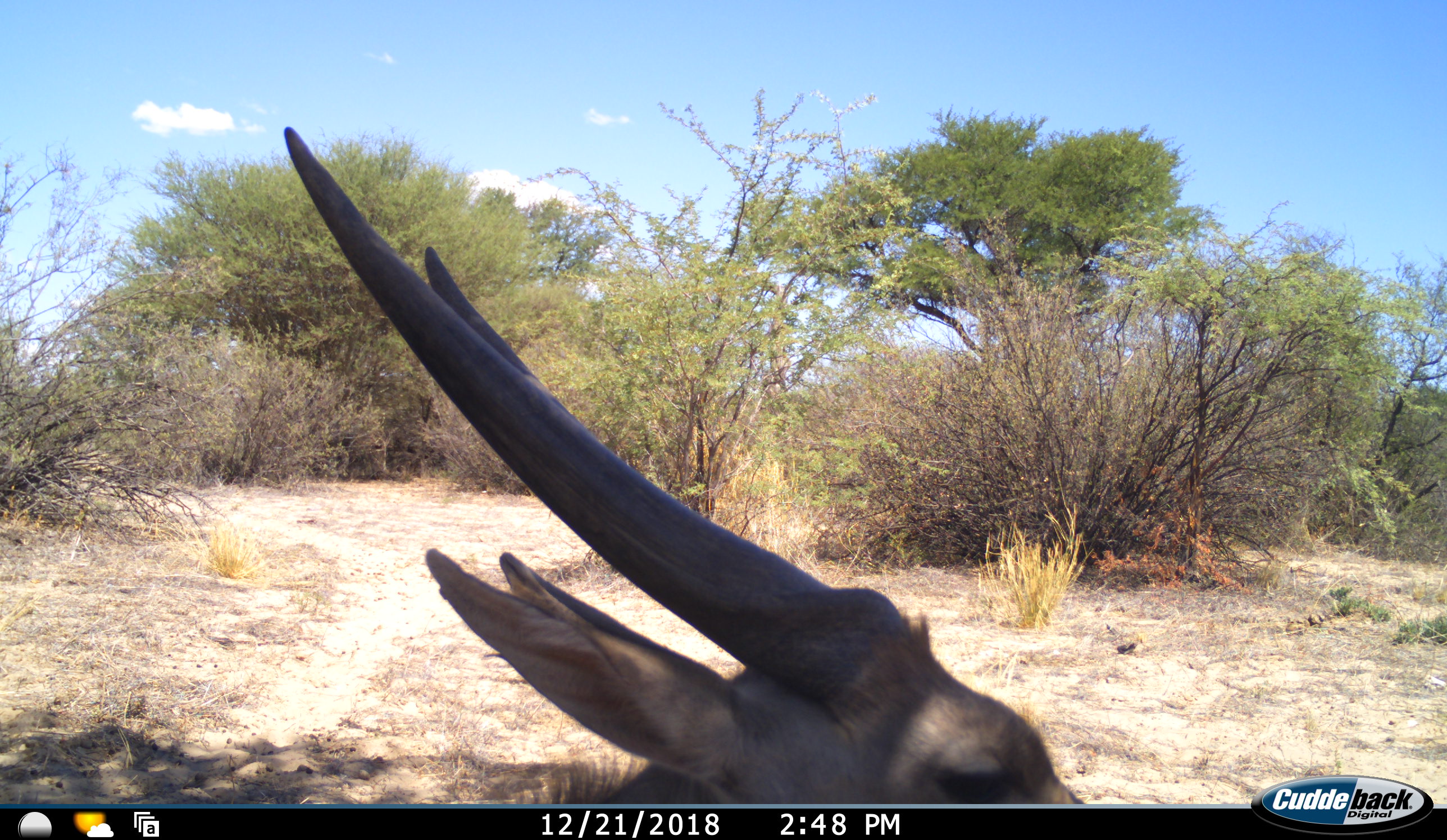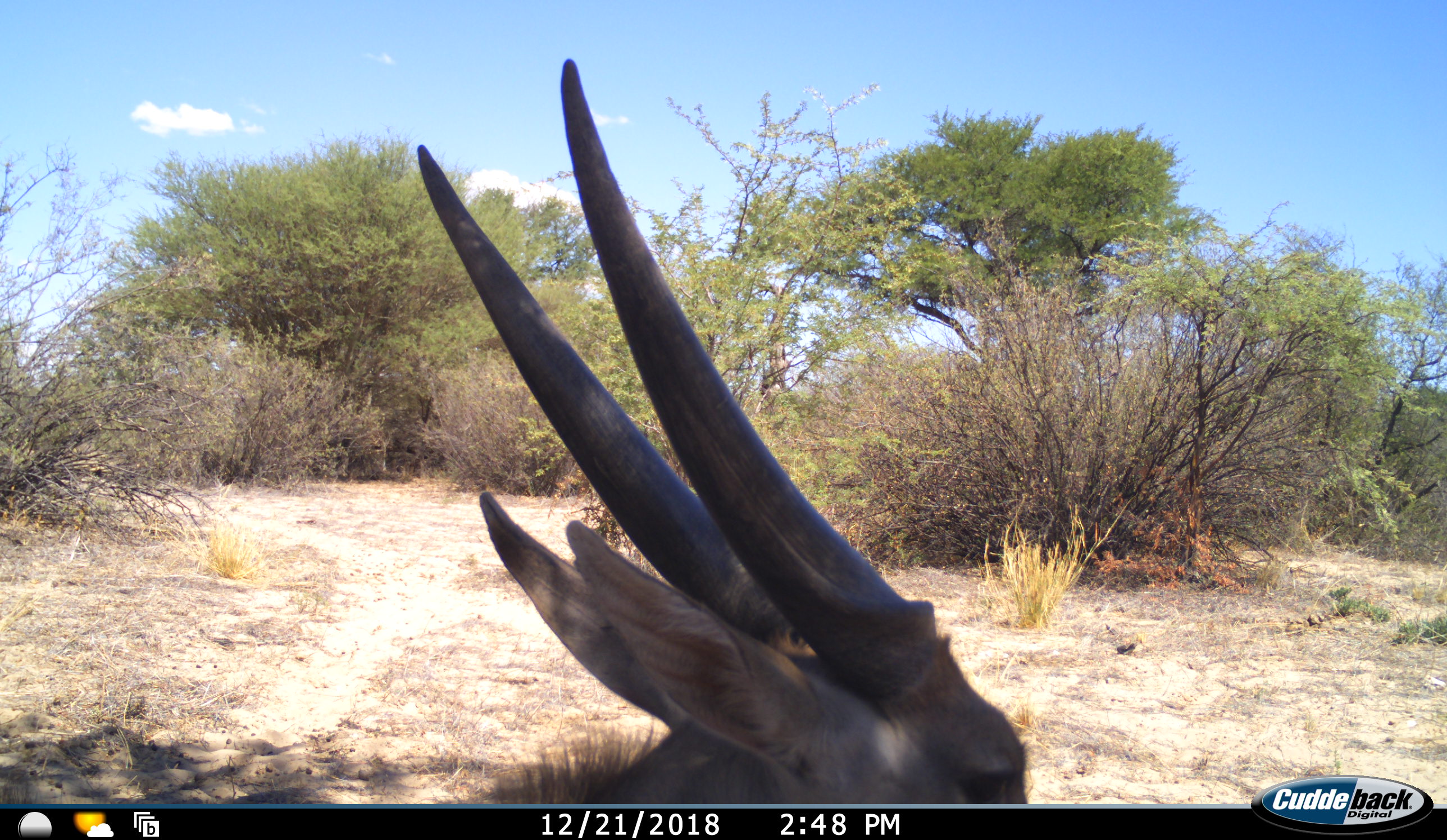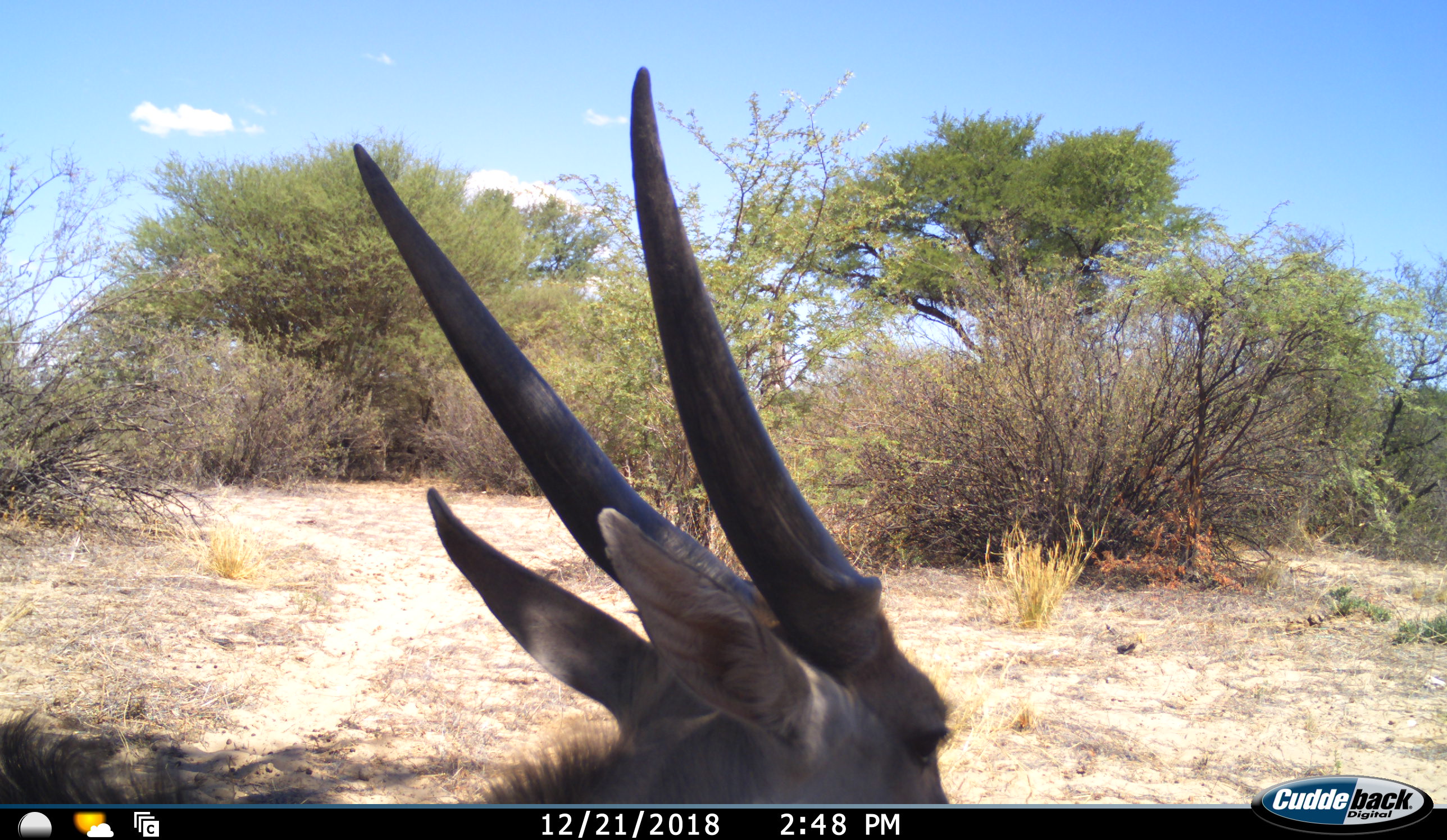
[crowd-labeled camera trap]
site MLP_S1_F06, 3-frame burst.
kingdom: Animalia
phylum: Chordata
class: Mammalia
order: Artiodactyla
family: Bovidae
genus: Tragelaphus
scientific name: Tragelaphus oryx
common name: eland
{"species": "eland (Tragelaphus oryx)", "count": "1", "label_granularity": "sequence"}